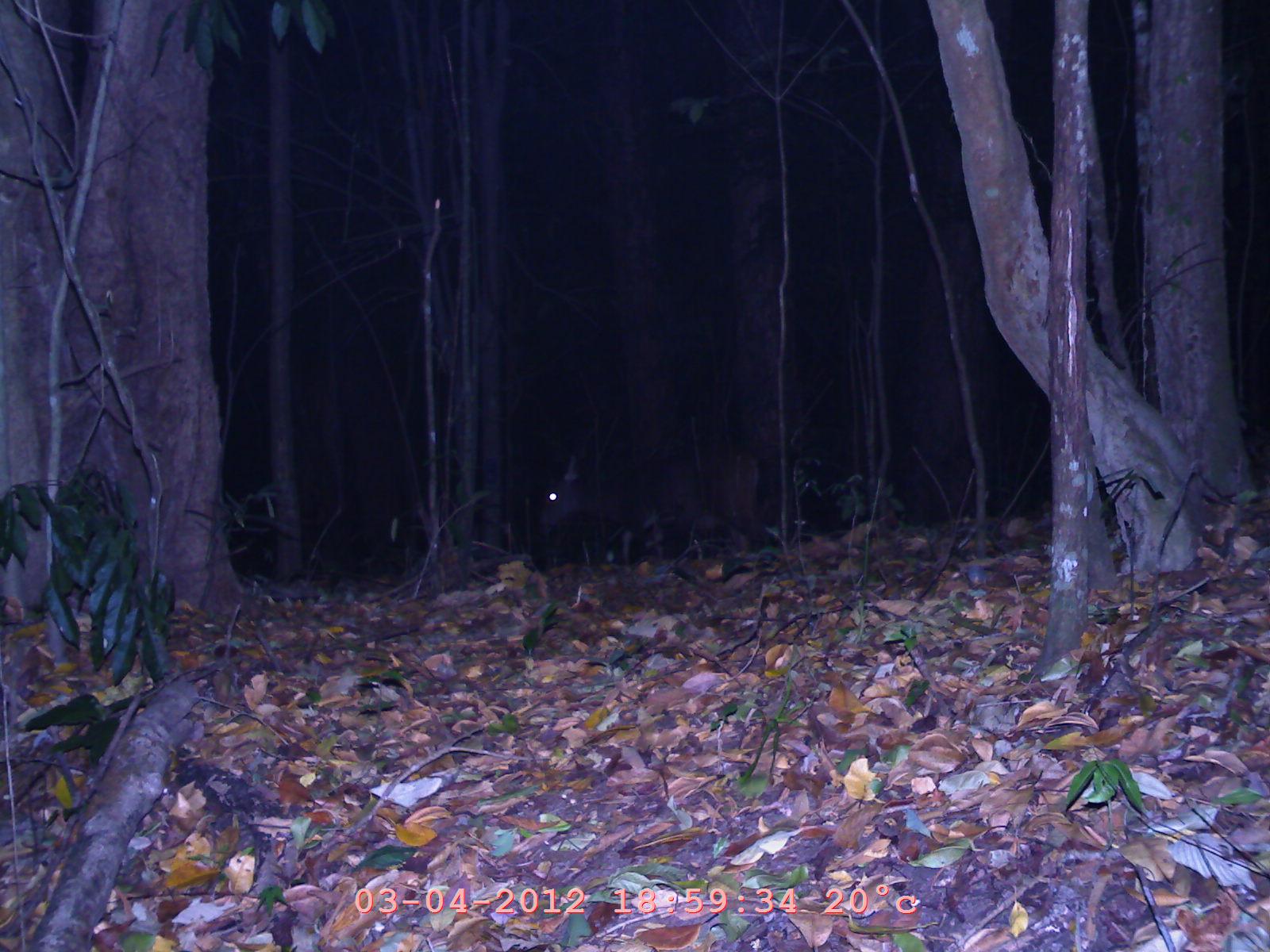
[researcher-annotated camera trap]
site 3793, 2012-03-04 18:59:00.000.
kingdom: Animalia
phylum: Chordata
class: Mammalia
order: Artiodactyla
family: Cervidae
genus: Muntiacus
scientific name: Muntiacus muntjak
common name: southern red muntjac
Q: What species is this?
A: Muntiacus muntjak (southern red muntjac).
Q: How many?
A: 1.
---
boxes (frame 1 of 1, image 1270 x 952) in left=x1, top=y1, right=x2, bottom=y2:
muntiacus muntjak: left=532, top=438, right=771, bottom=565